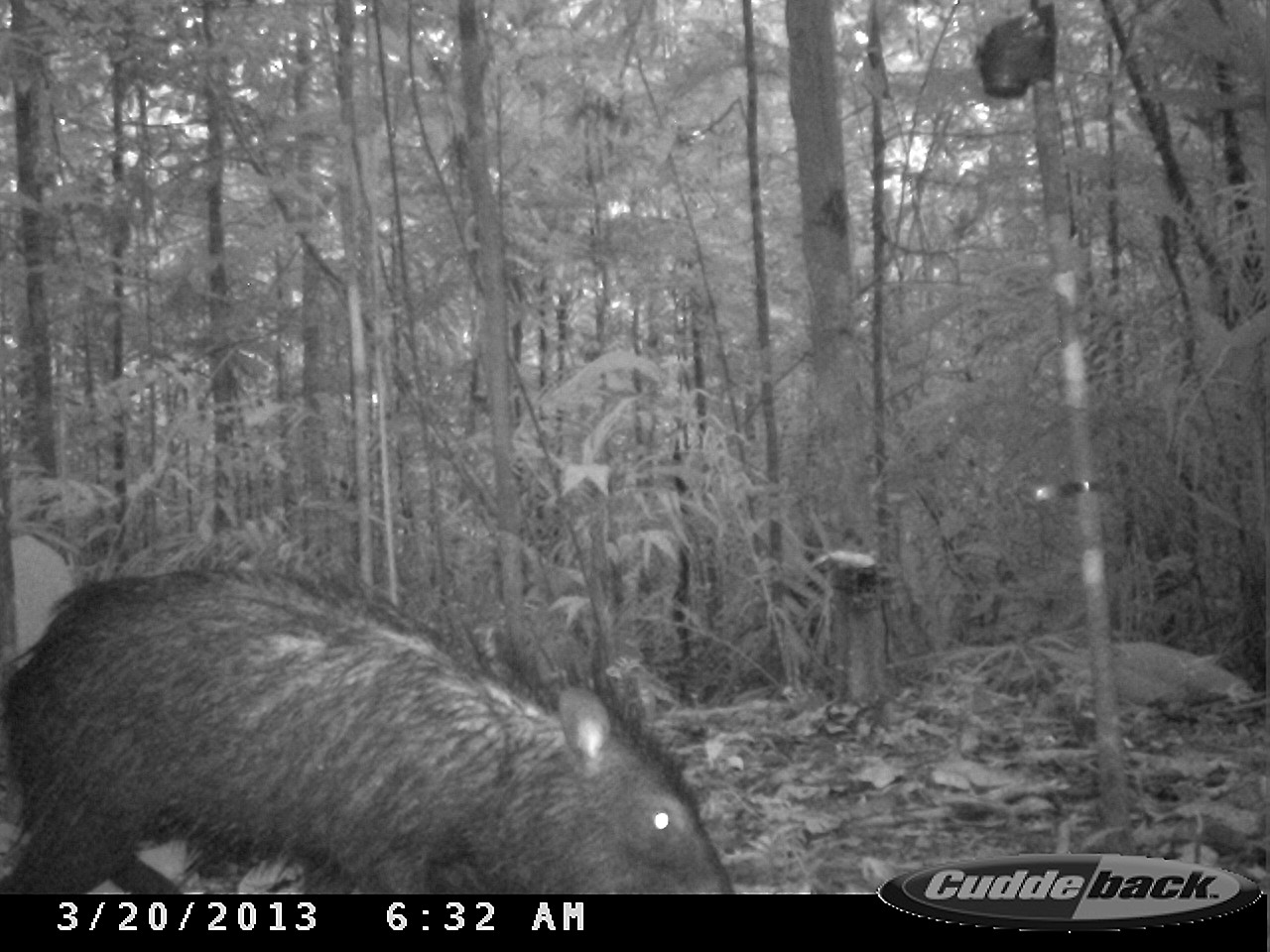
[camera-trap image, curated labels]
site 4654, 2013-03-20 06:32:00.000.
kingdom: Animalia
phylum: Chordata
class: Mammalia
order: Artiodactyla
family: Tayassuidae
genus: Pecari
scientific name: Pecari tajacu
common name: collared peccary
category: tayassu tajacu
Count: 1.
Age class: adult.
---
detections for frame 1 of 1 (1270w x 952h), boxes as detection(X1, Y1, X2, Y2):
tayassu tajacu: detection(0, 560, 736, 892)